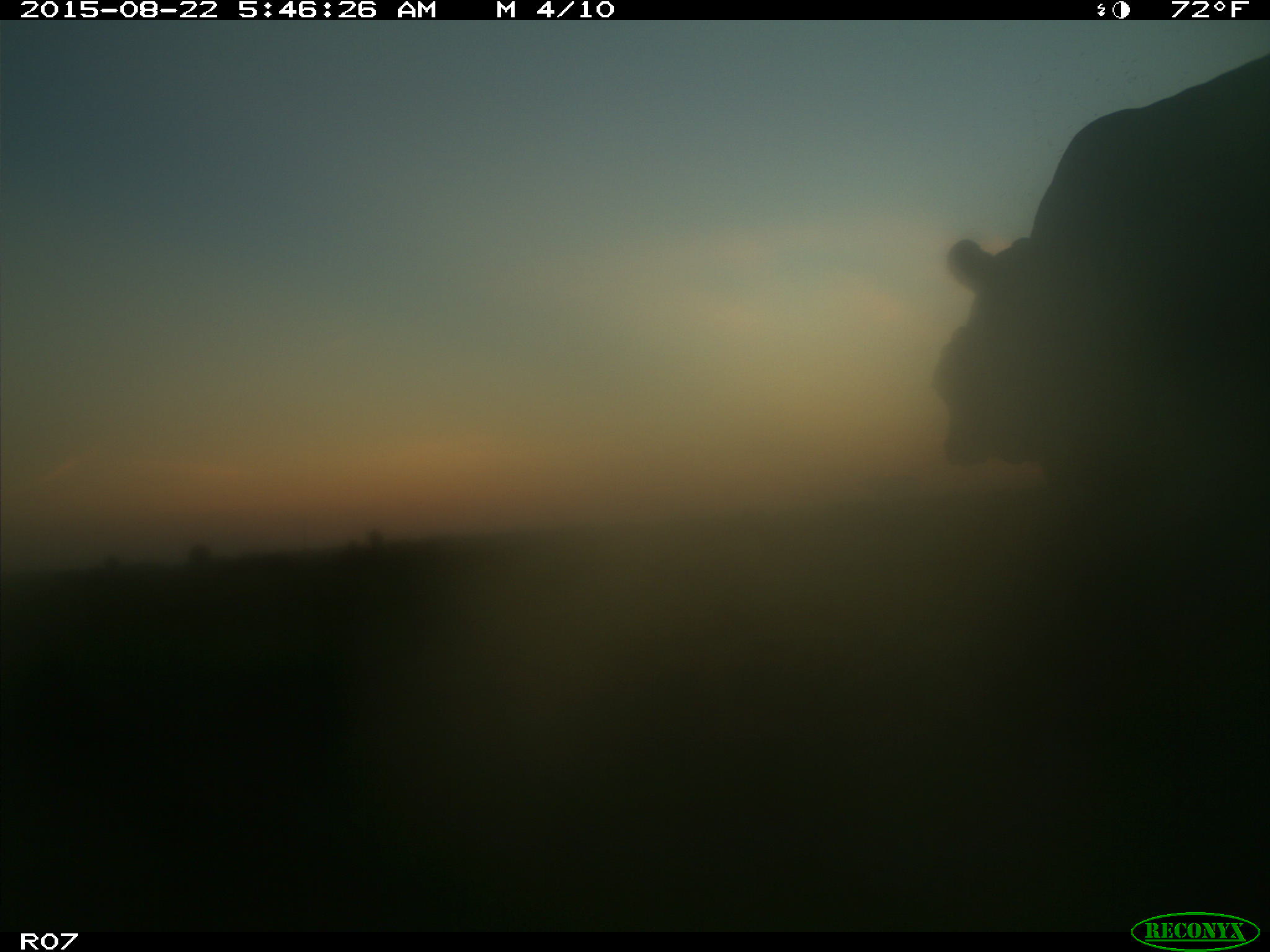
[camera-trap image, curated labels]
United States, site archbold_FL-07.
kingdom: Animalia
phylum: Chordata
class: Mammalia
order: Artiodactyla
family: Bovidae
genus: Bos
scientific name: Bos taurus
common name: domestic cow